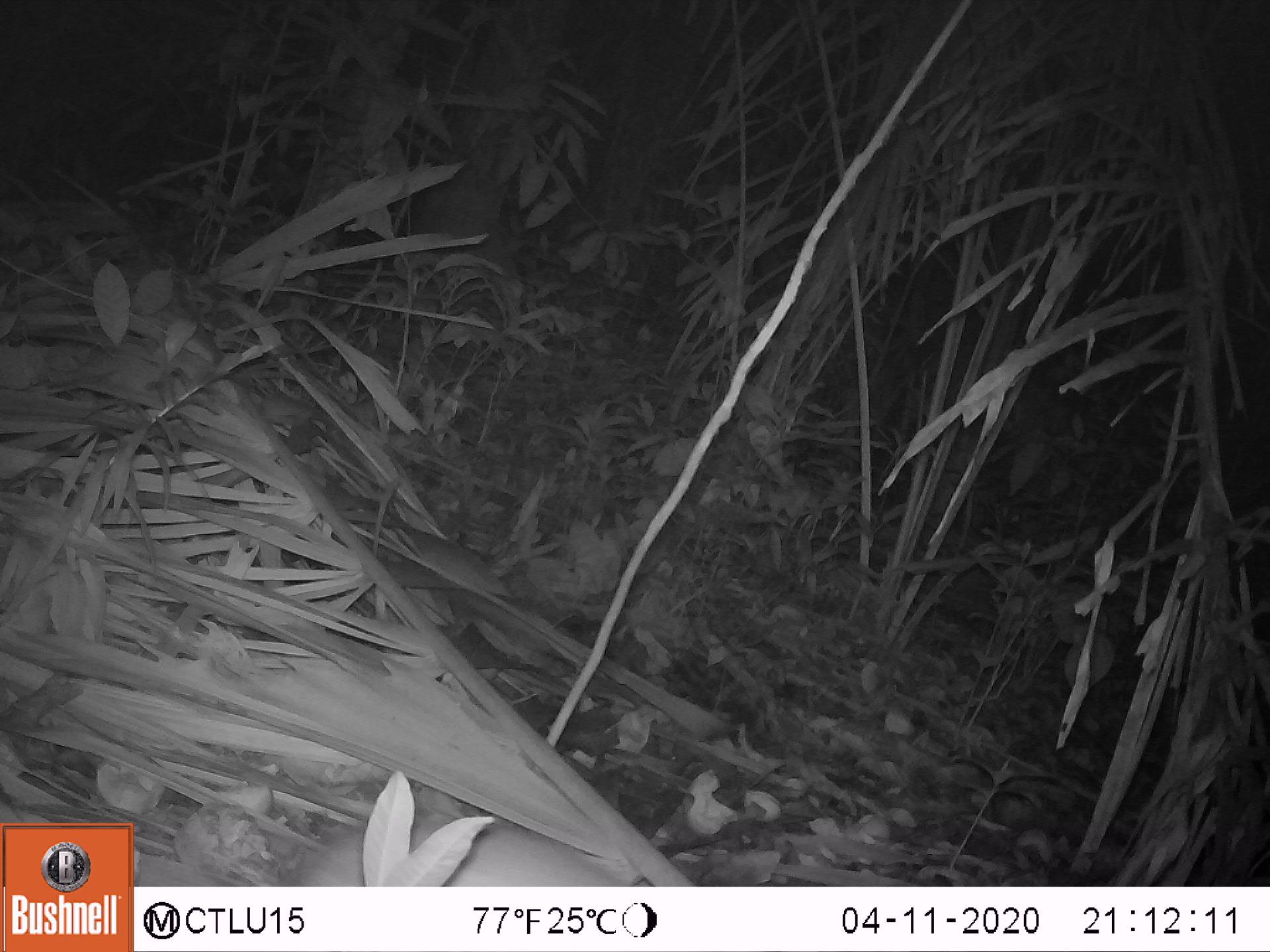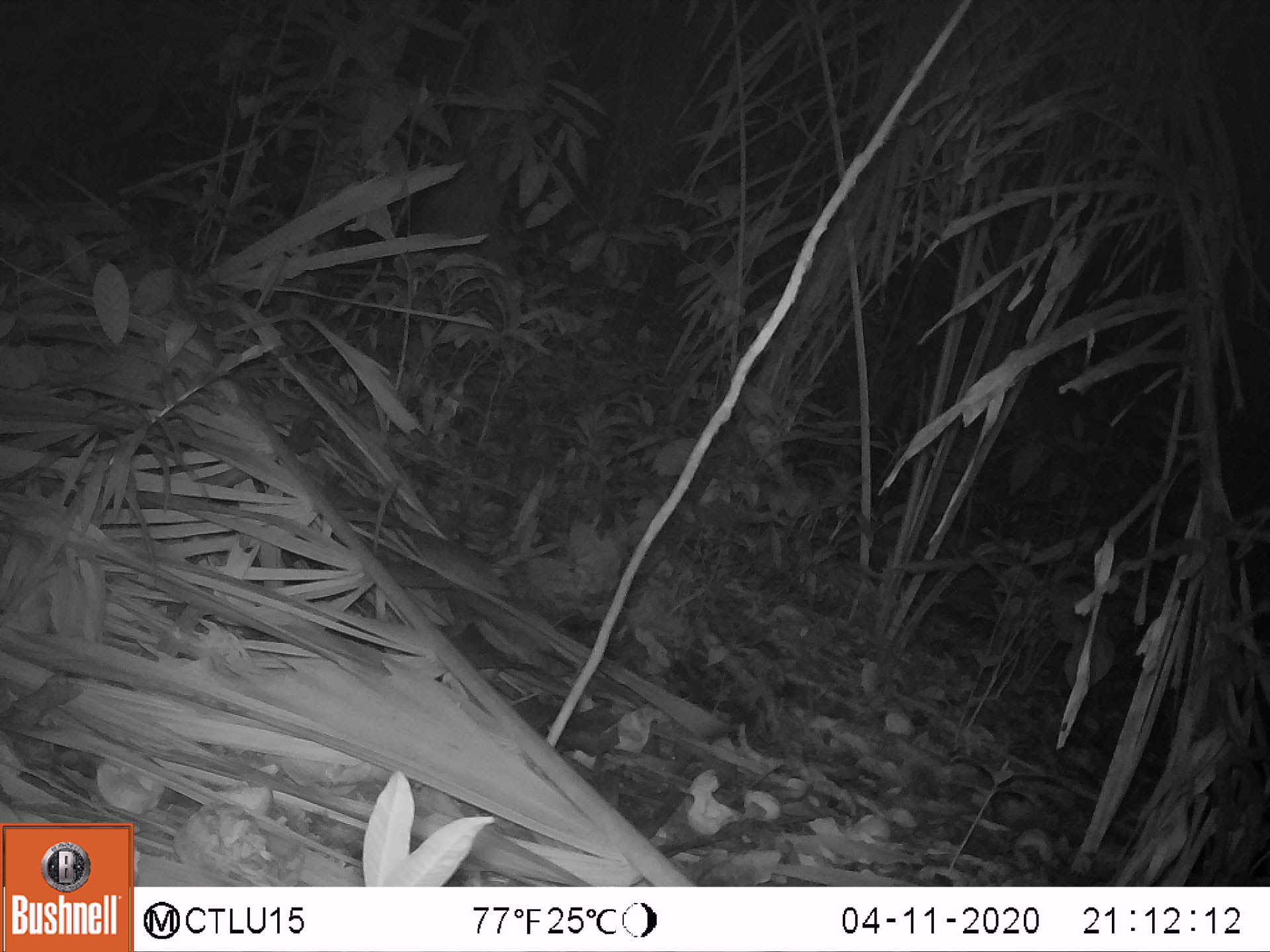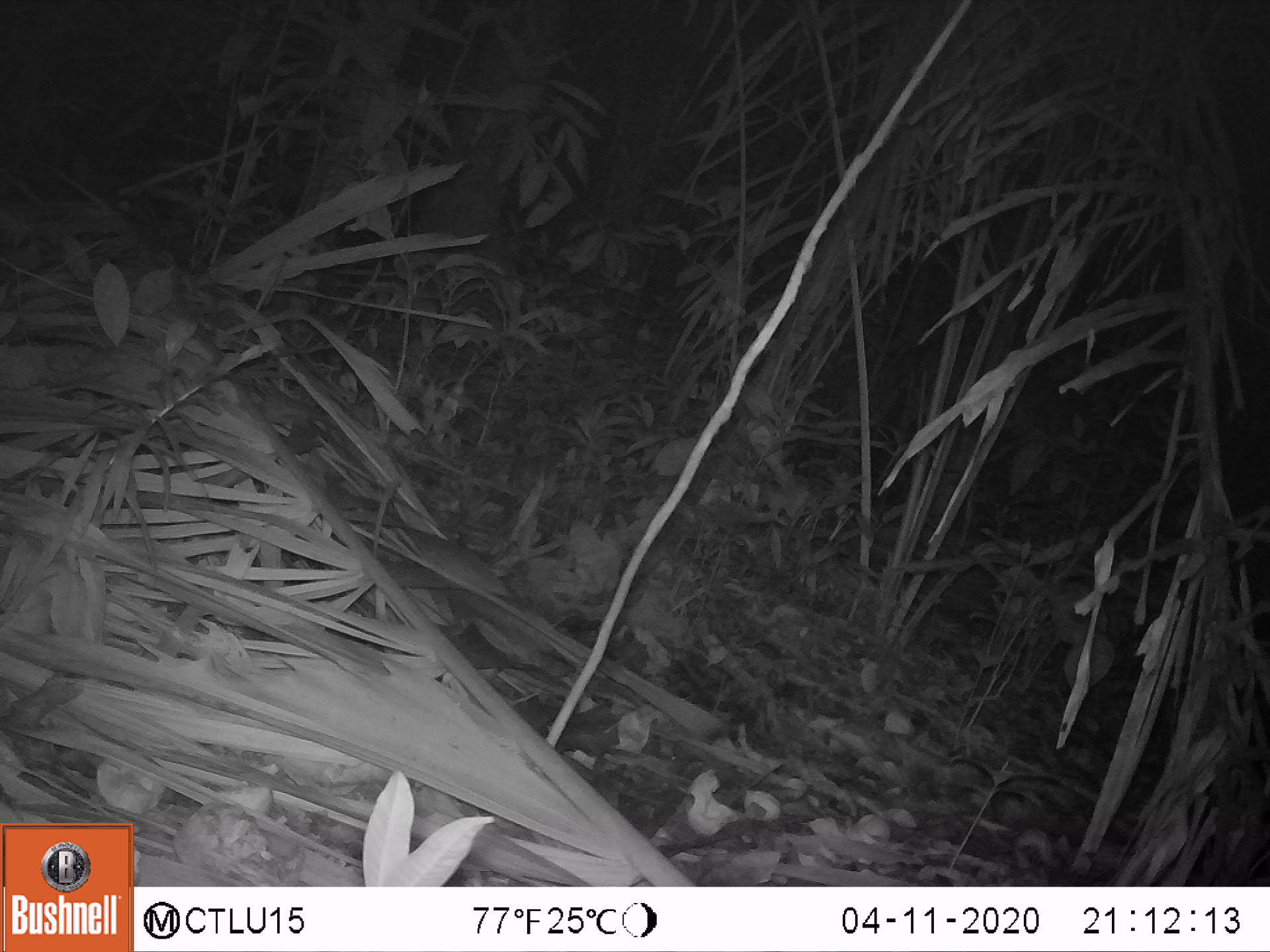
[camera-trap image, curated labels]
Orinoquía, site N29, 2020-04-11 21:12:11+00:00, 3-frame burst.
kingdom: Animalia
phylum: Chordata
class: Mammalia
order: Rodentia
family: Cuniculidae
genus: Cuniculus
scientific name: Cuniculus paca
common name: spotted paca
Spotted paca (Cuniculus paca).